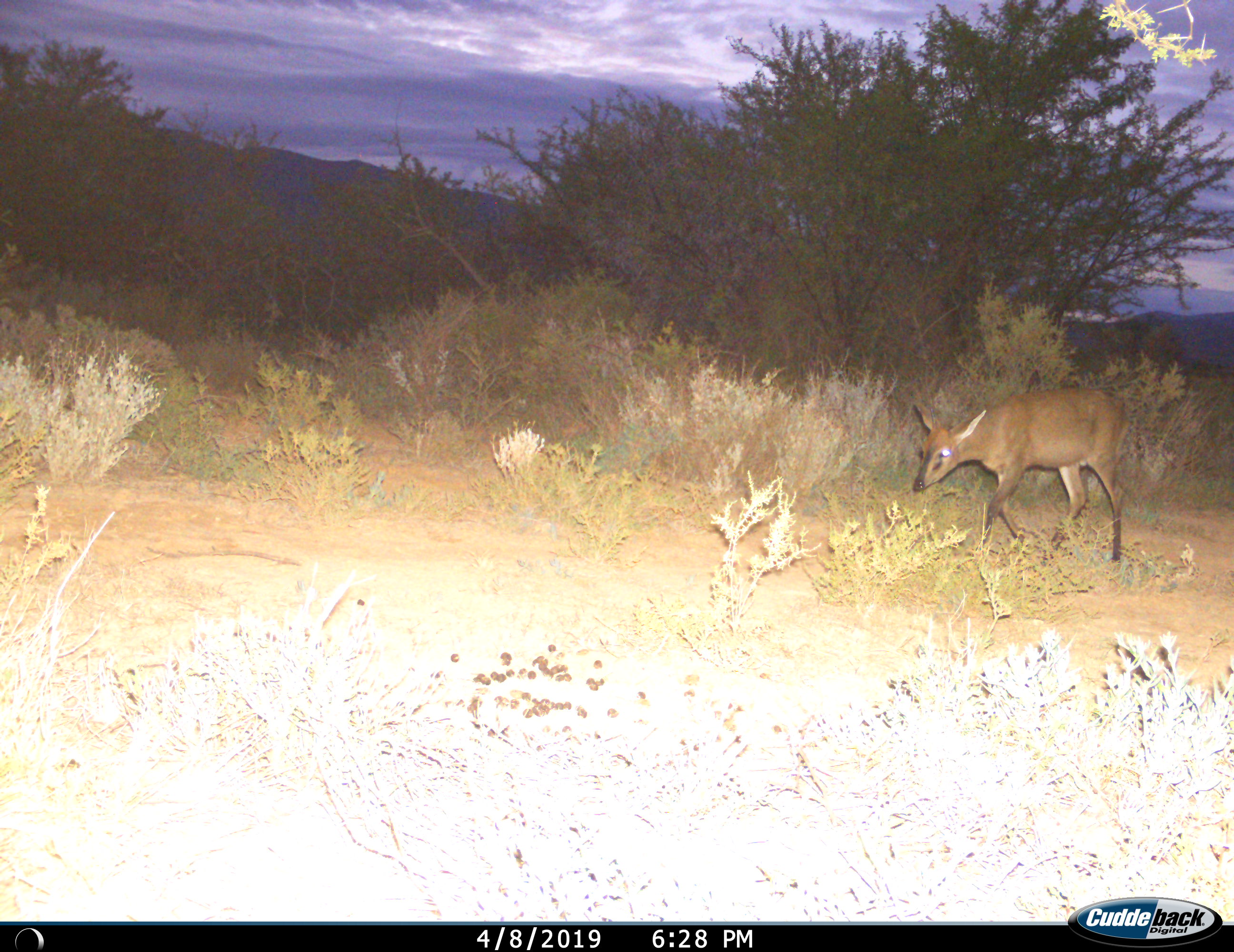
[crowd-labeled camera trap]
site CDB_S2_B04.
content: unidentified animal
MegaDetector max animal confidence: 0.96